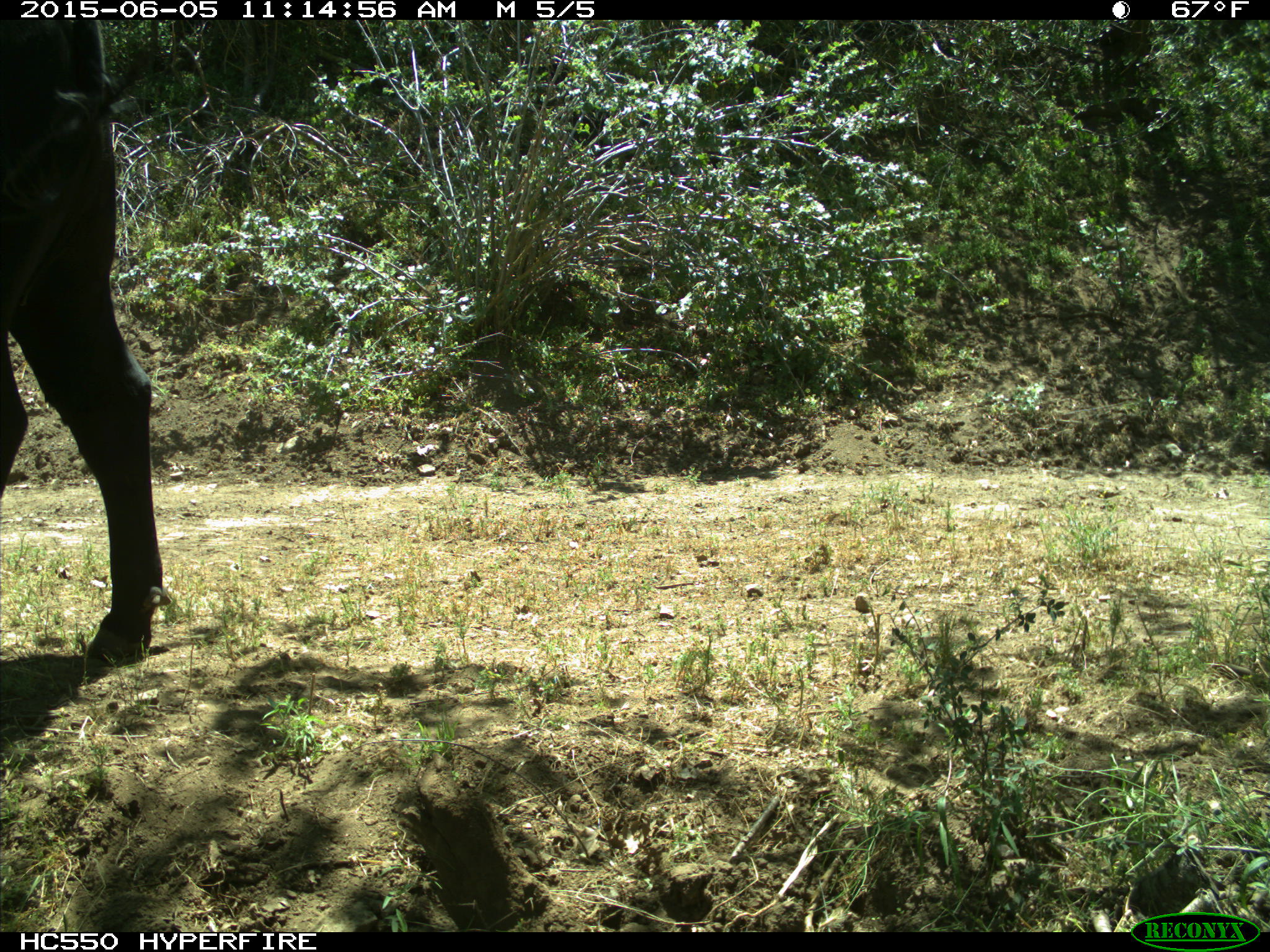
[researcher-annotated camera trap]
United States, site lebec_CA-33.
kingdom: Animalia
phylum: Chordata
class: Mammalia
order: Artiodactyla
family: Bovidae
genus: Bos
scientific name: Bos taurus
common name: domestic cow